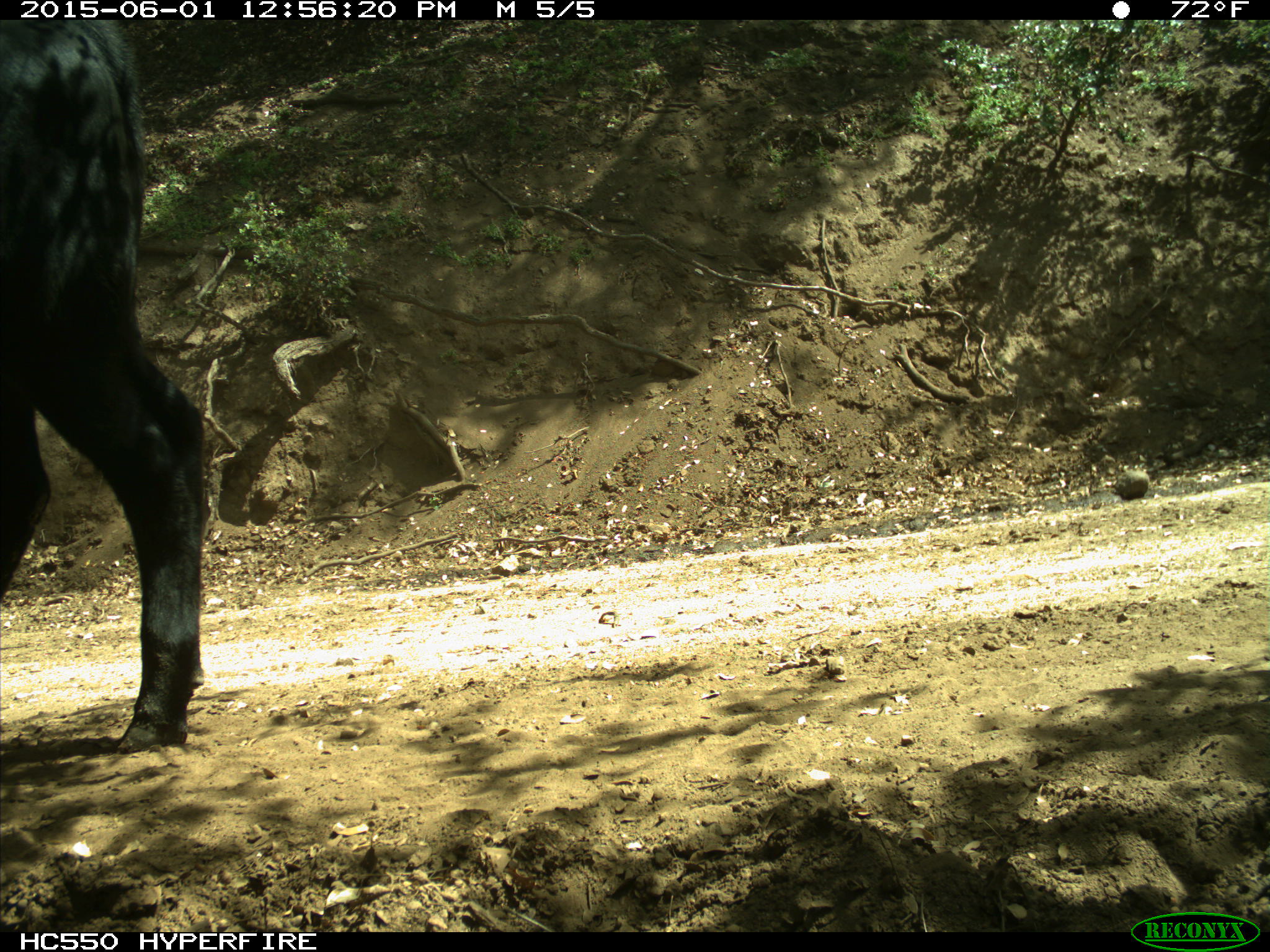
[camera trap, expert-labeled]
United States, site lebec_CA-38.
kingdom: Animalia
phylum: Chordata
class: Mammalia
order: Artiodactyla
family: Bovidae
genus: Bos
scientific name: Bos taurus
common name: domestic cow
Bos taurus (domestic cow).